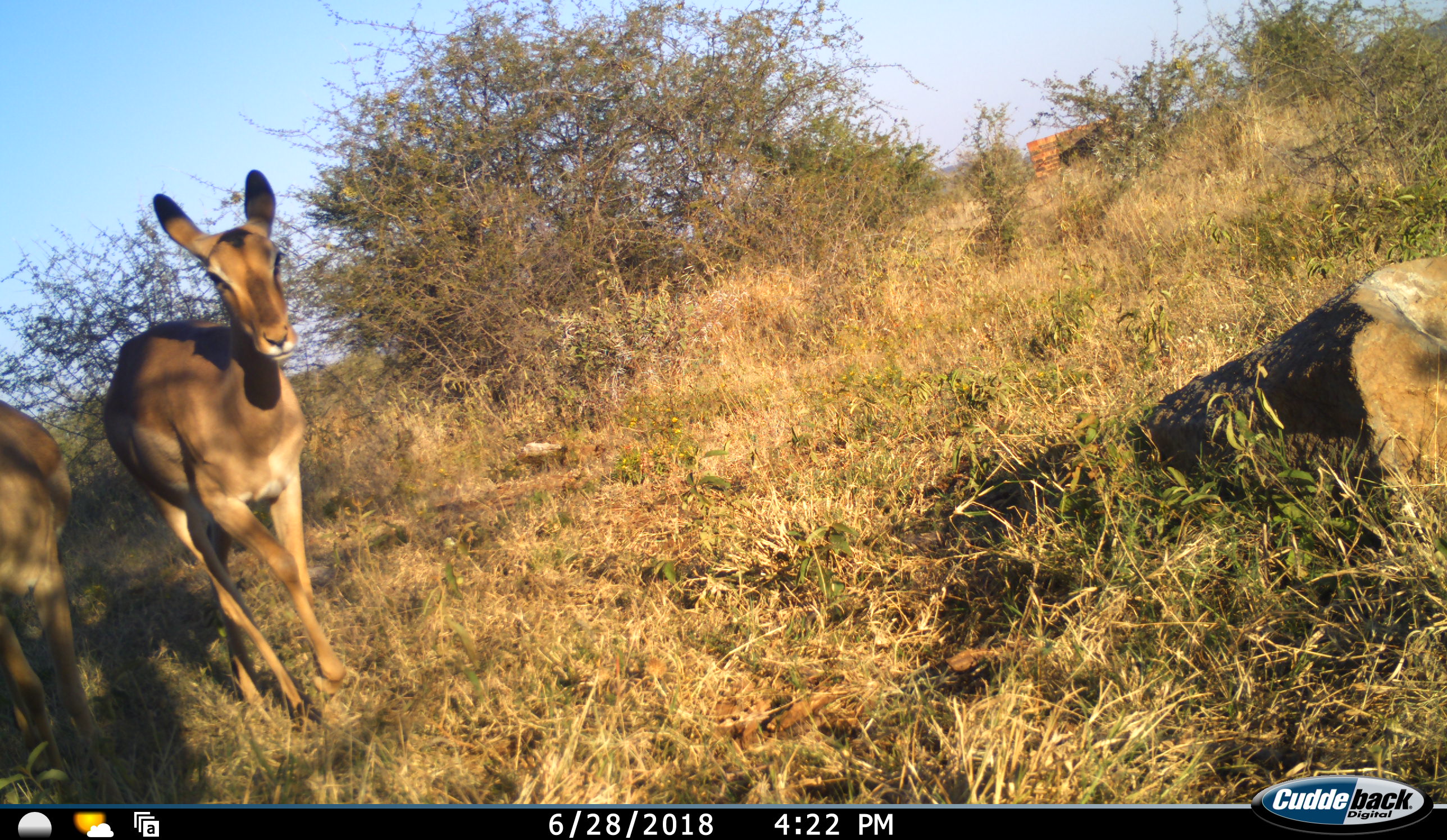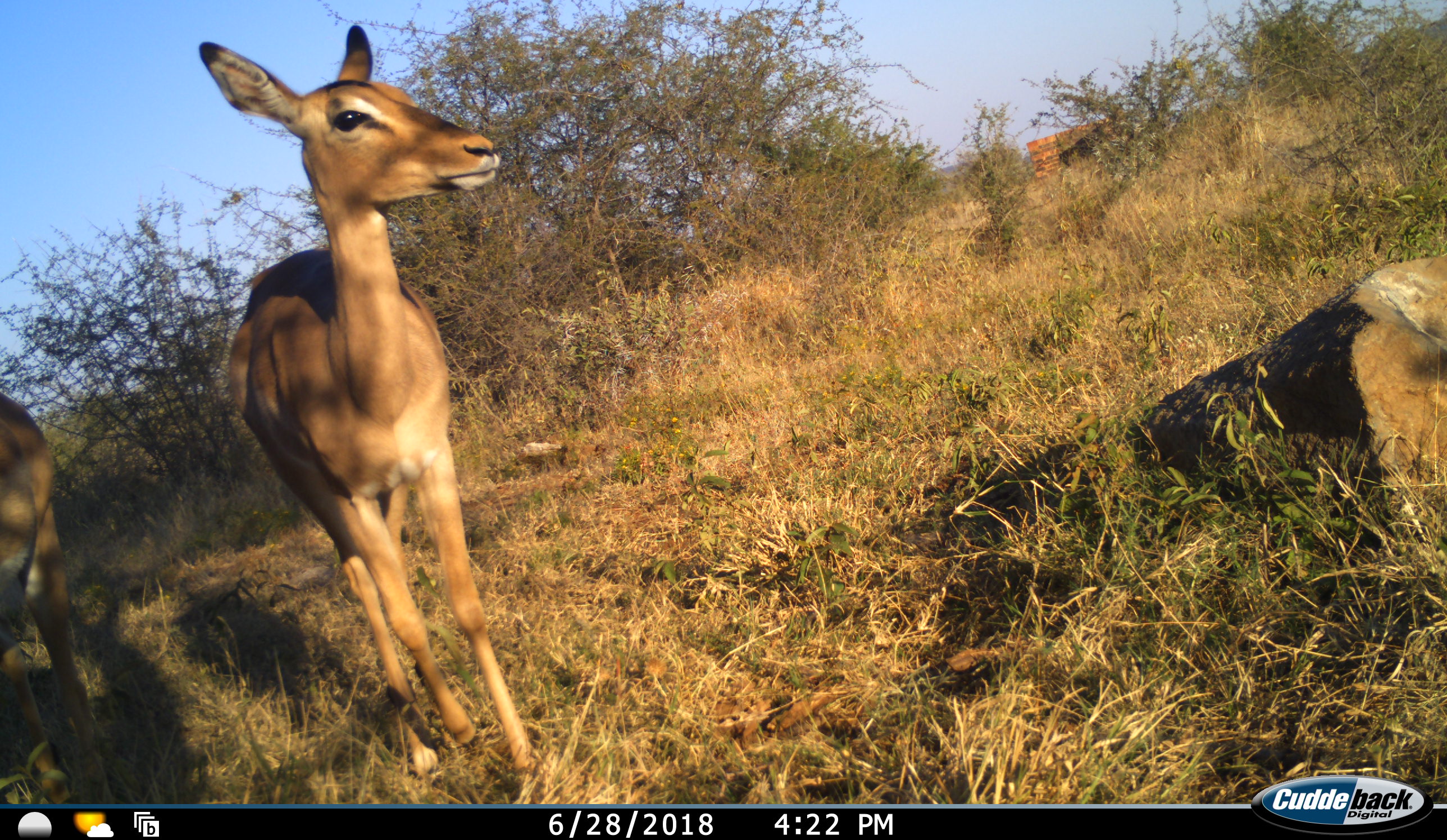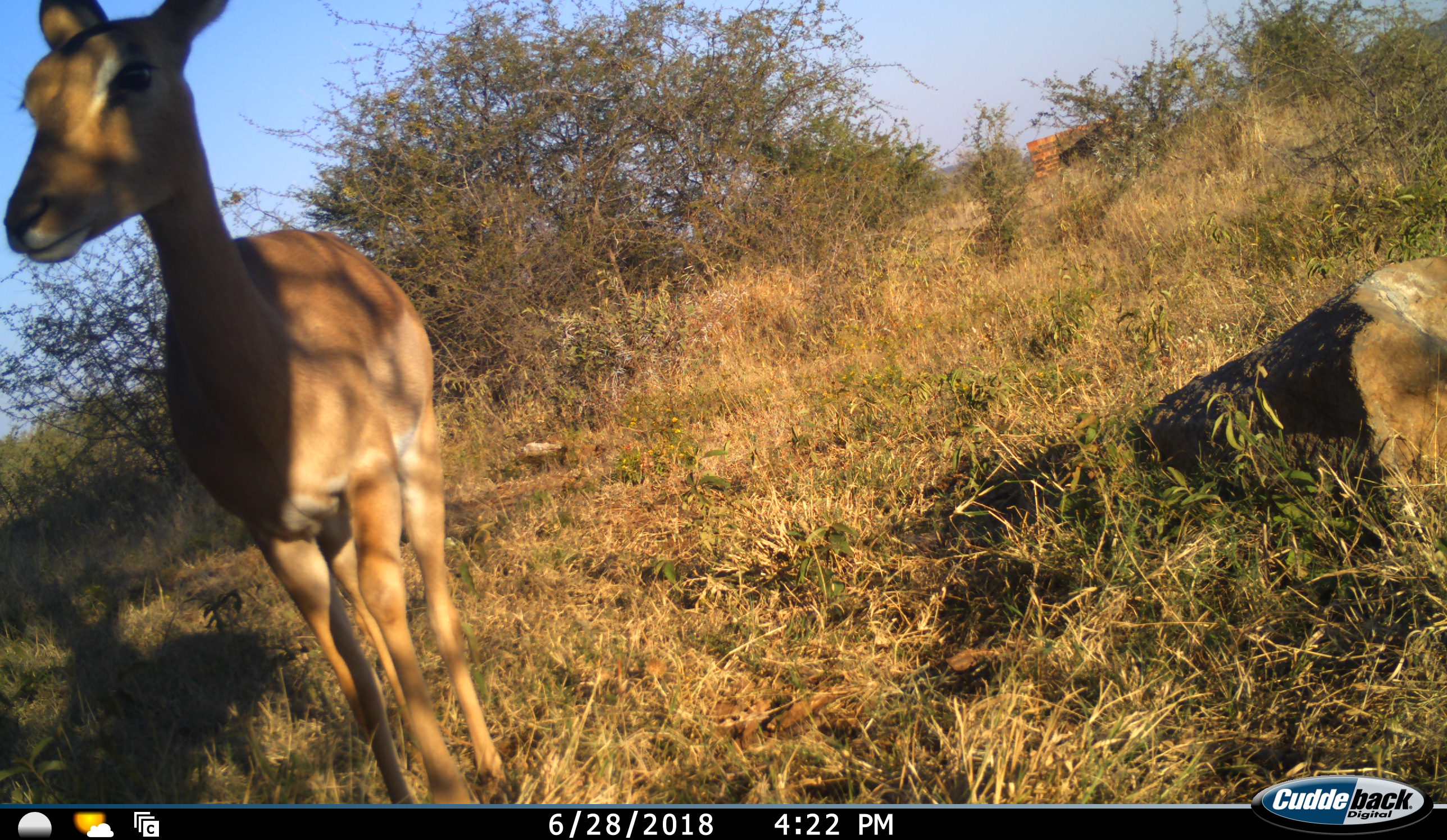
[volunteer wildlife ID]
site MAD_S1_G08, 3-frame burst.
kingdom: Animalia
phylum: Chordata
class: Mammalia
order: Artiodactyla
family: Bovidae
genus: Aepyceros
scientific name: Aepyceros melampus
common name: impala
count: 2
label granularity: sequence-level